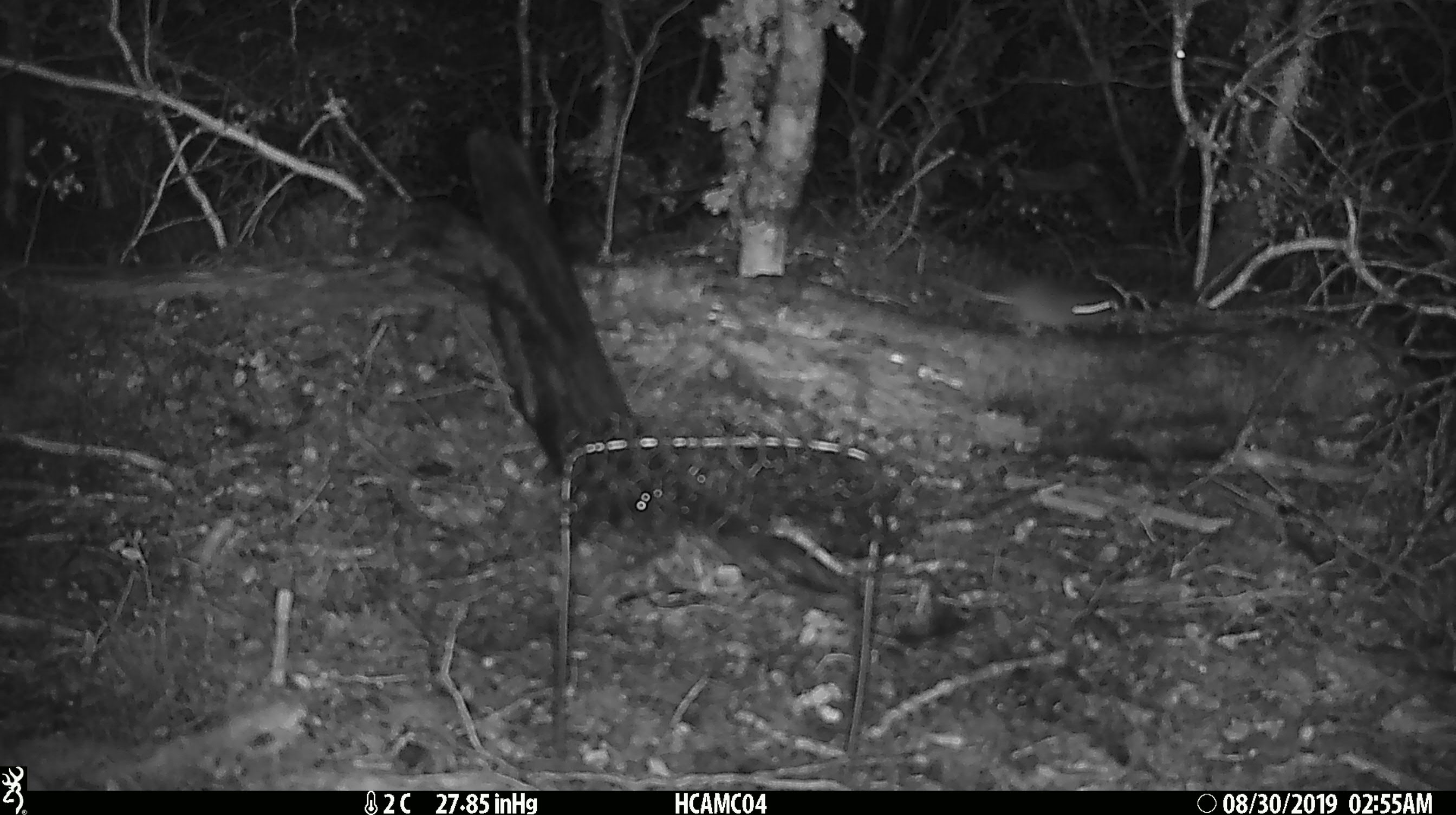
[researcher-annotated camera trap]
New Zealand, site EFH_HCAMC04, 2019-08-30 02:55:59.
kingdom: Animalia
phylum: Chordata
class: Mammalia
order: Rodentia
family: Muridae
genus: Mus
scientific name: Mus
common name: mouse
Mouse (Mus).